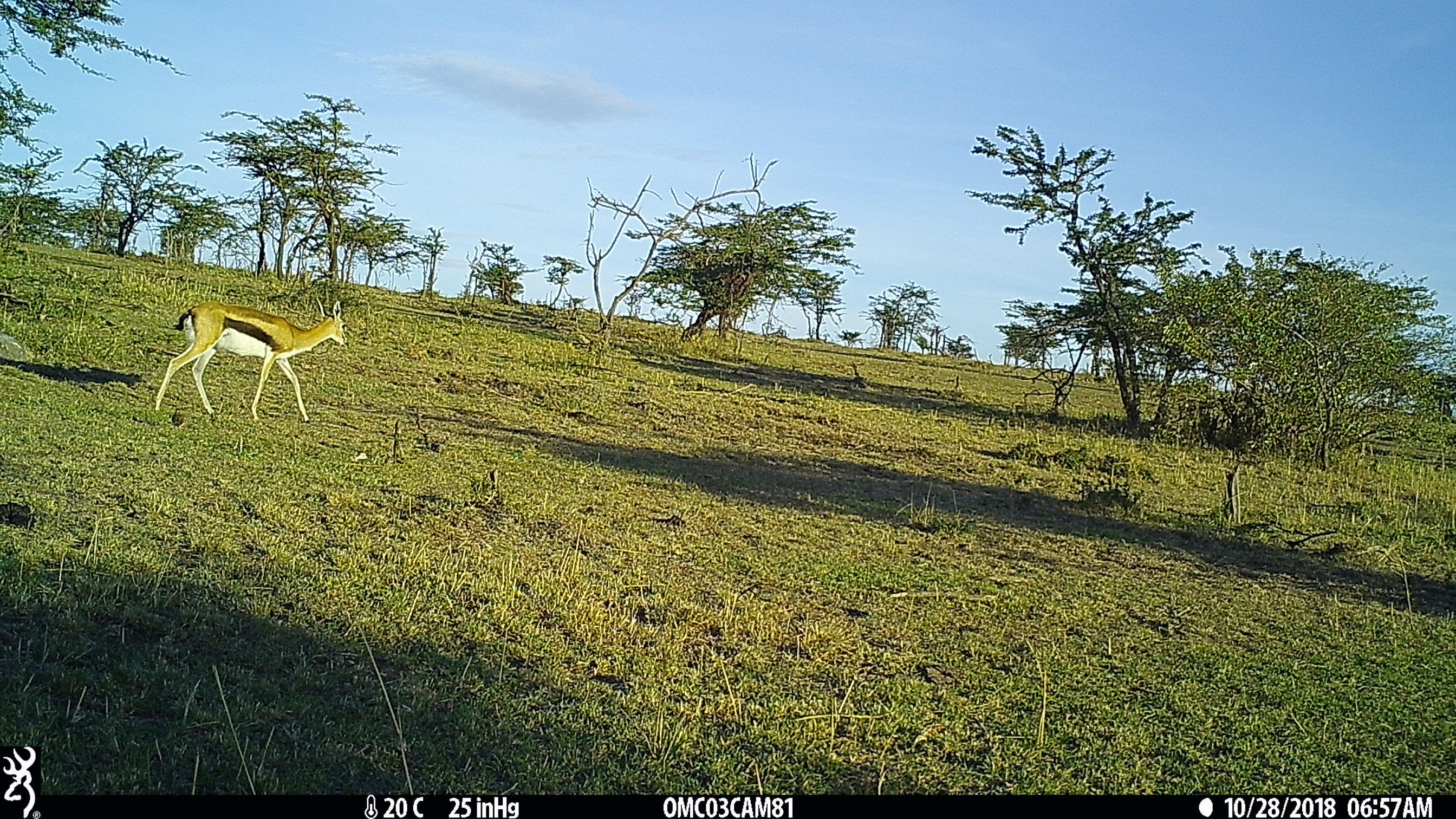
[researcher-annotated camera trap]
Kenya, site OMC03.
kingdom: Animalia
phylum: Chordata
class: Mammalia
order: Artiodactyla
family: Bovidae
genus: Eudorcas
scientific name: Eudorcas thomsonii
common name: thomon's gazelle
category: gazelle thomsons